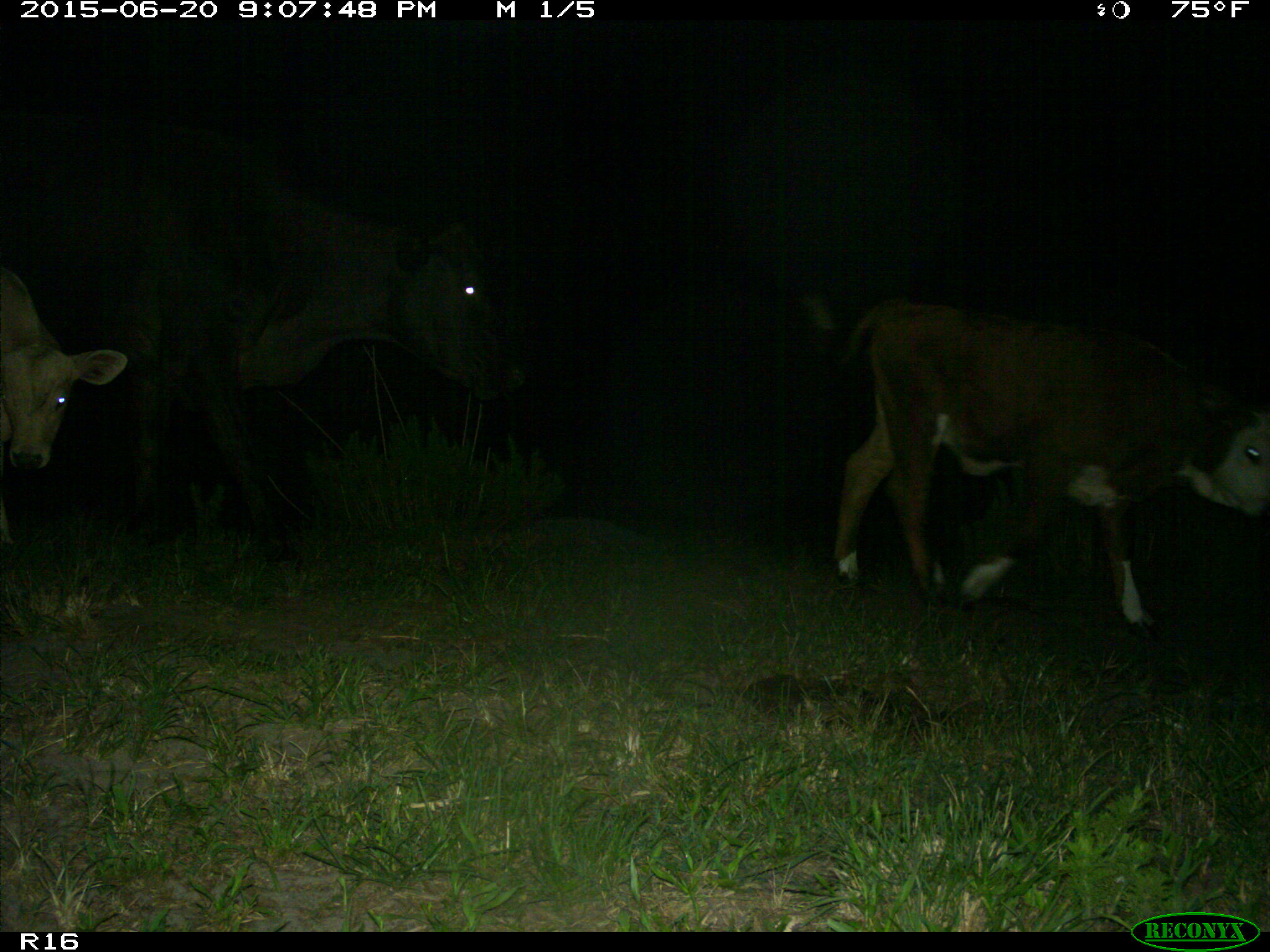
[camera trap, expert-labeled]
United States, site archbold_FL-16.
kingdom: Animalia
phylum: Chordata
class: Mammalia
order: Artiodactyla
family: Bovidae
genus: Bos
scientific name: Bos taurus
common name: domestic cow